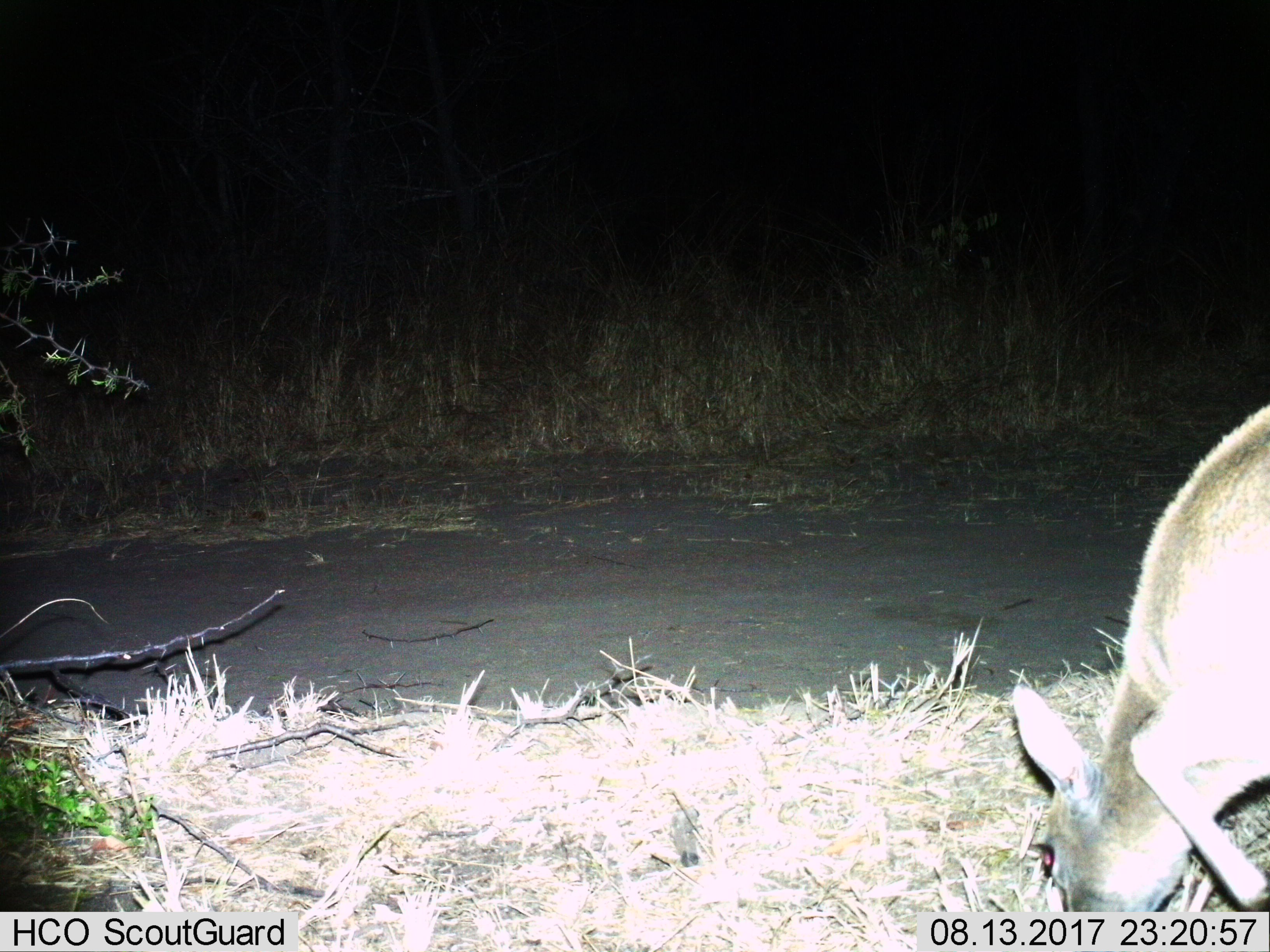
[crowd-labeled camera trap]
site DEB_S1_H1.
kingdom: Animalia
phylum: Chordata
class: Mammalia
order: Artiodactyla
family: Bovidae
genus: Sylvicapra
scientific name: Sylvicapra grimmia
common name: common duiker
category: duikercommongrey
Duikercommongrey (common duiker) (Sylvicapra grimmia), count 1. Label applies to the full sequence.